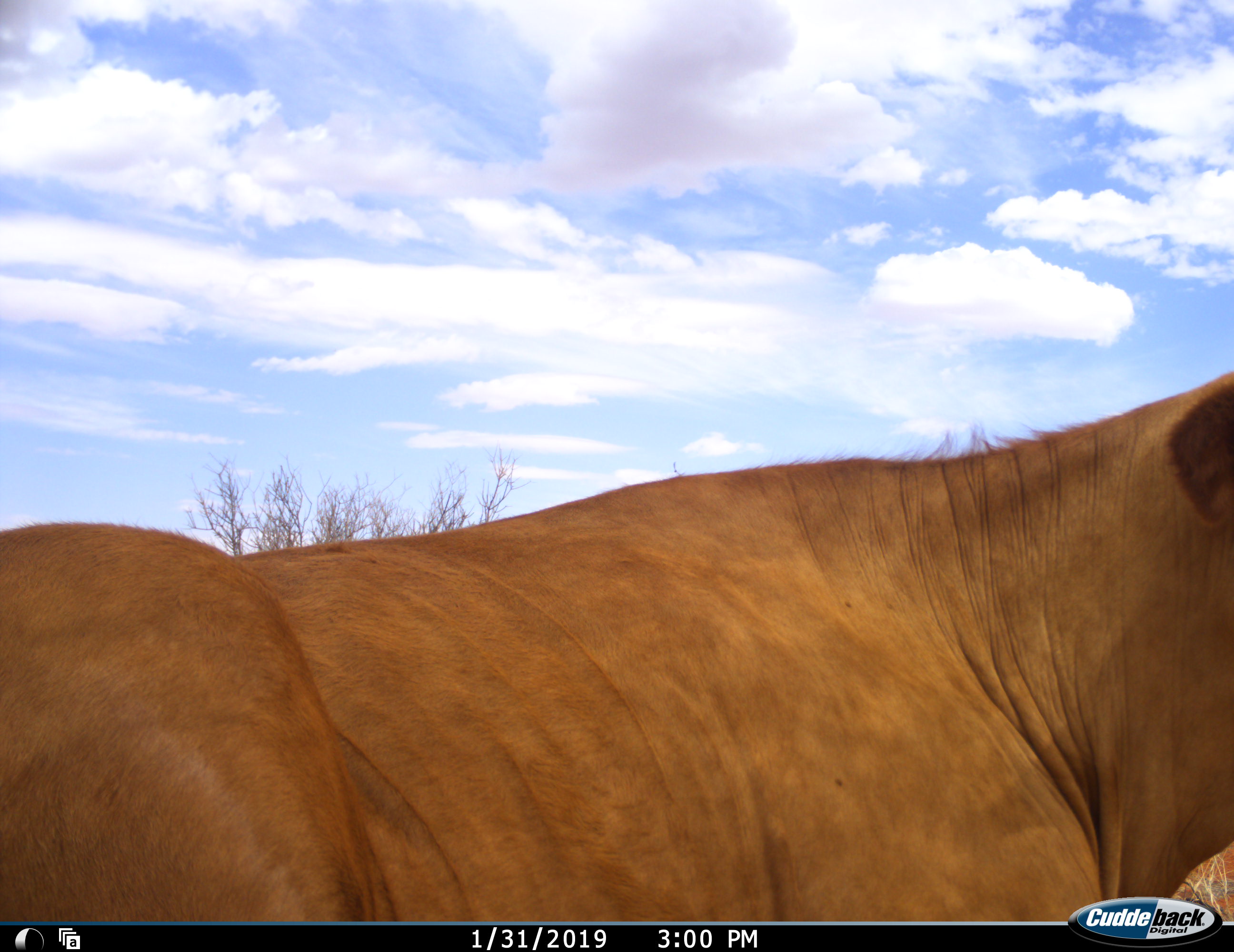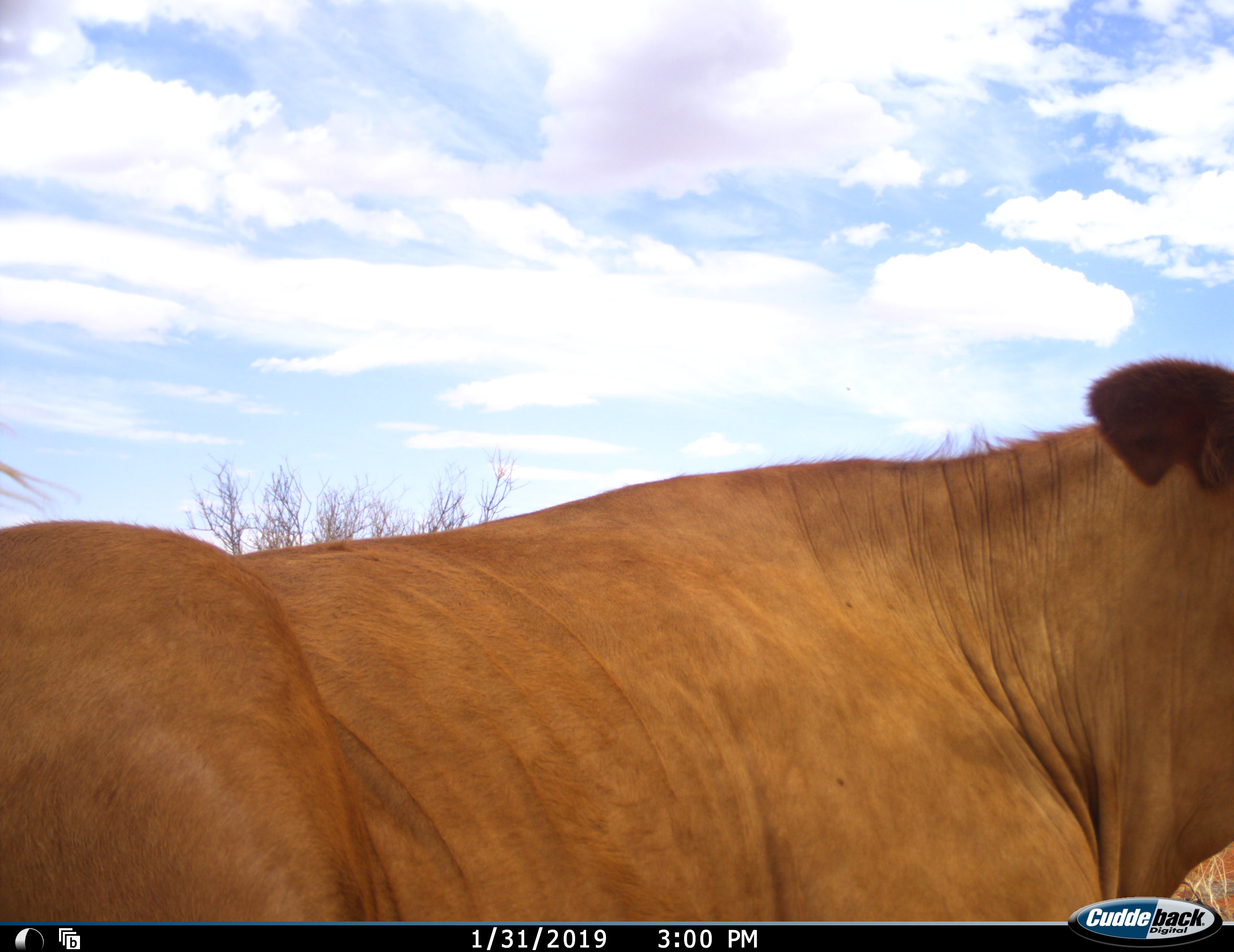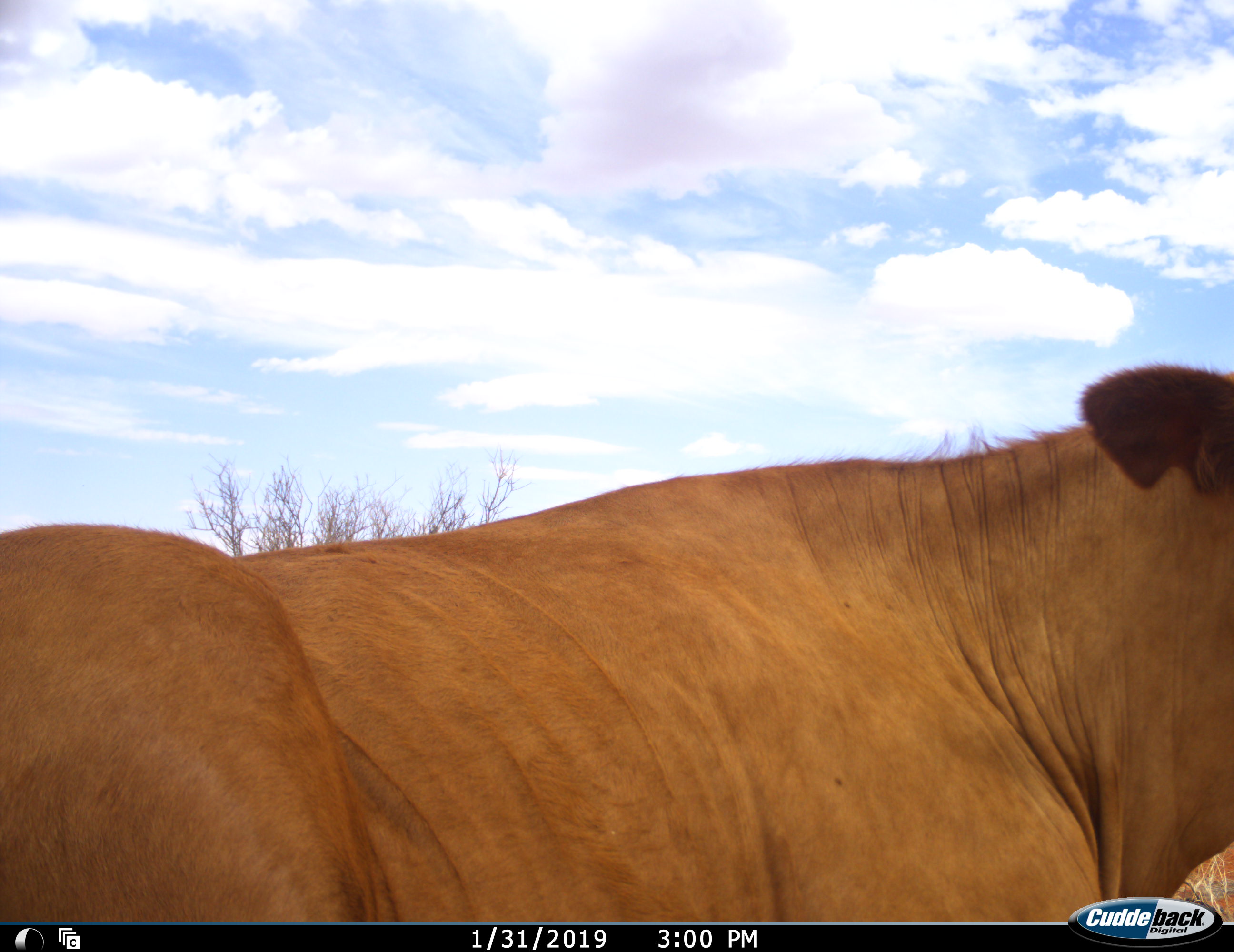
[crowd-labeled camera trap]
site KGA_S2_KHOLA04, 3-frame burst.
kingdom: Animalia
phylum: Chordata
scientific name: Vertebrata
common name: domestic animal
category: domesticanimal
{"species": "domesticanimal (domestic animal) (Vertebrata)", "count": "1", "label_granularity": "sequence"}